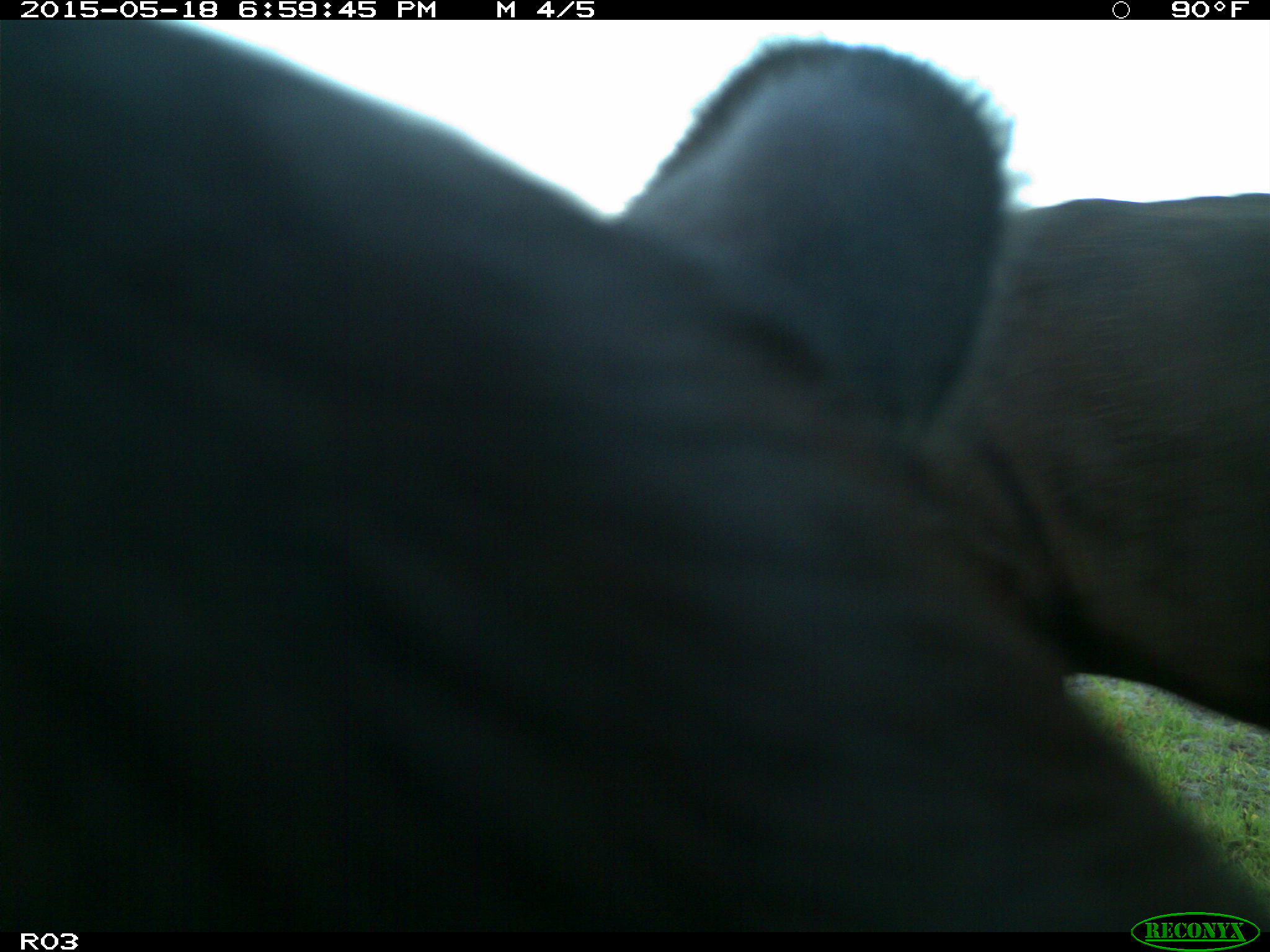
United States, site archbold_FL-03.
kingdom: Animalia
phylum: Chordata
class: Mammalia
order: Artiodactyla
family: Bovidae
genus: Bos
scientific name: Bos taurus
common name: domestic cow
Bos taurus (domestic cow).